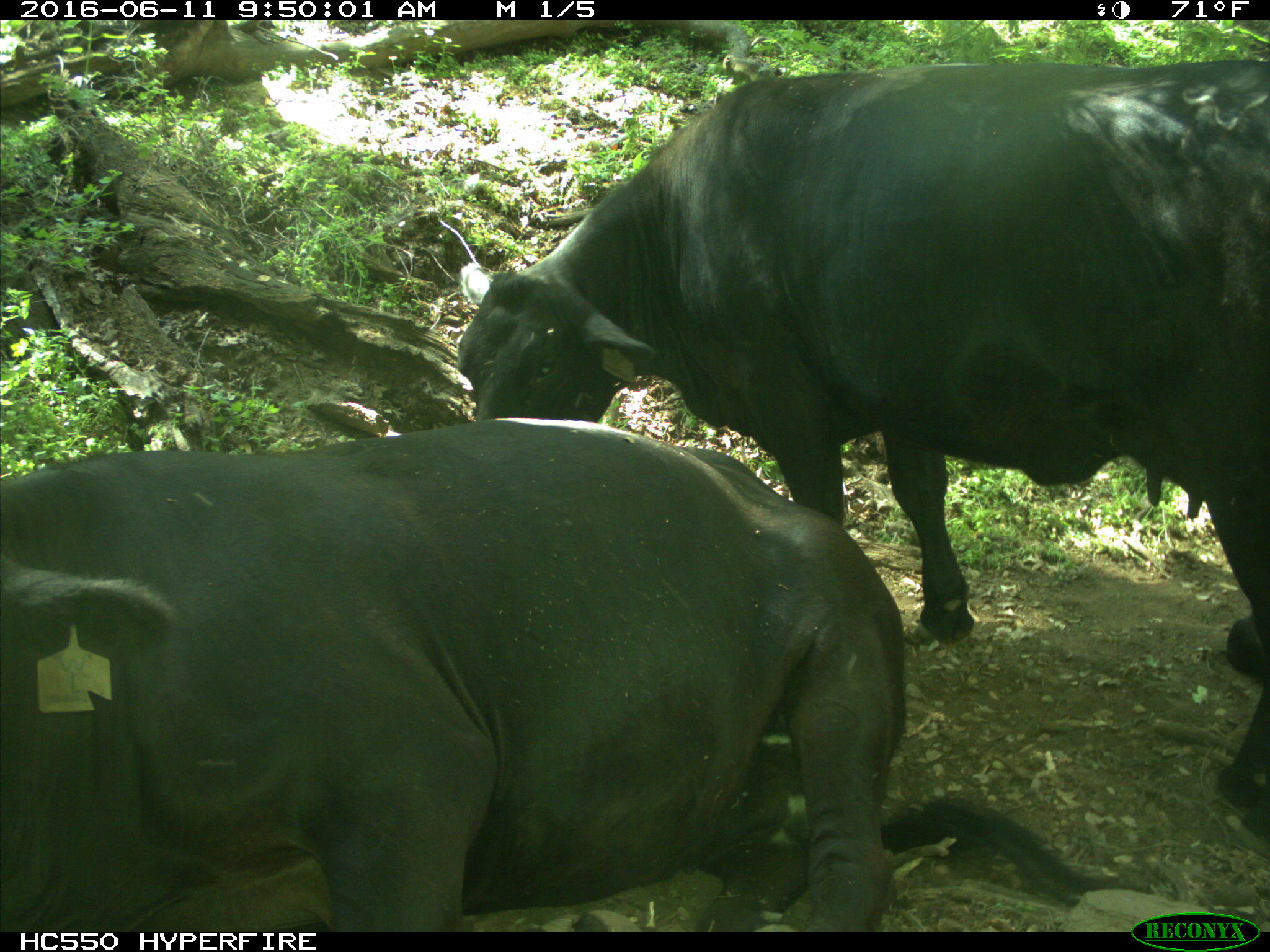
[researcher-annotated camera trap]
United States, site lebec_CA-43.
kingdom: Animalia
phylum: Chordata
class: Mammalia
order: Artiodactyla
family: Bovidae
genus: Bos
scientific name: Bos taurus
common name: domestic cow